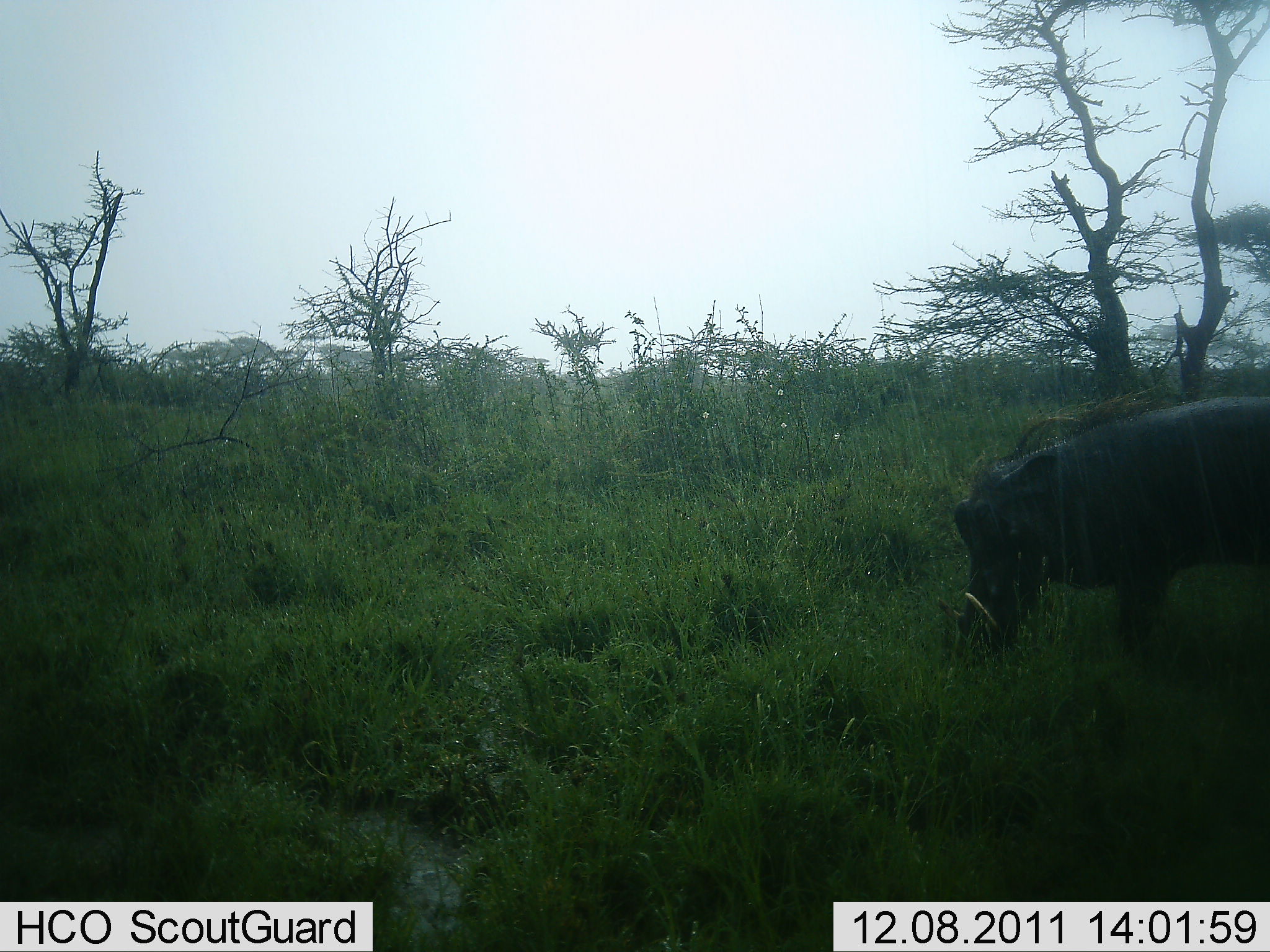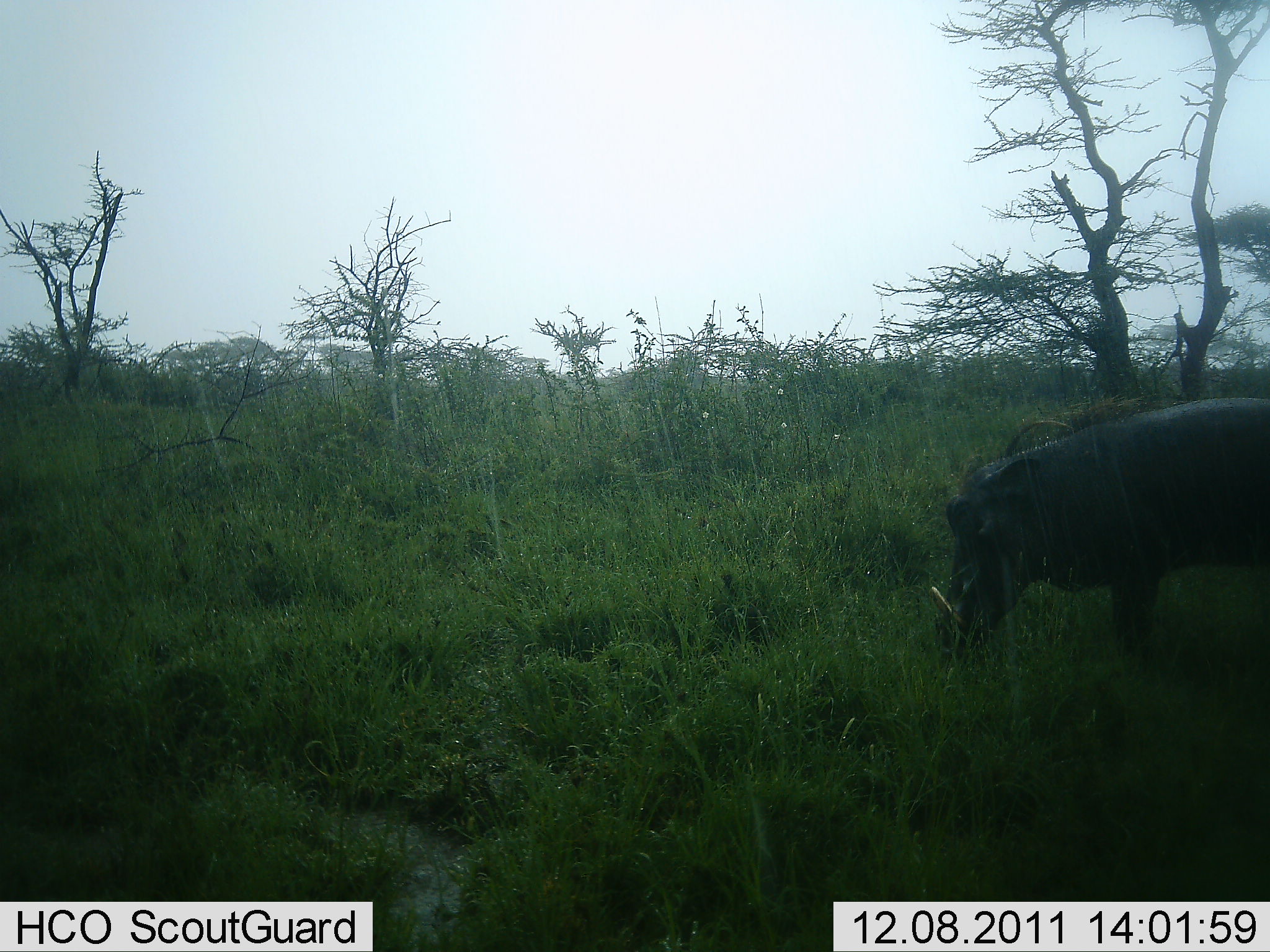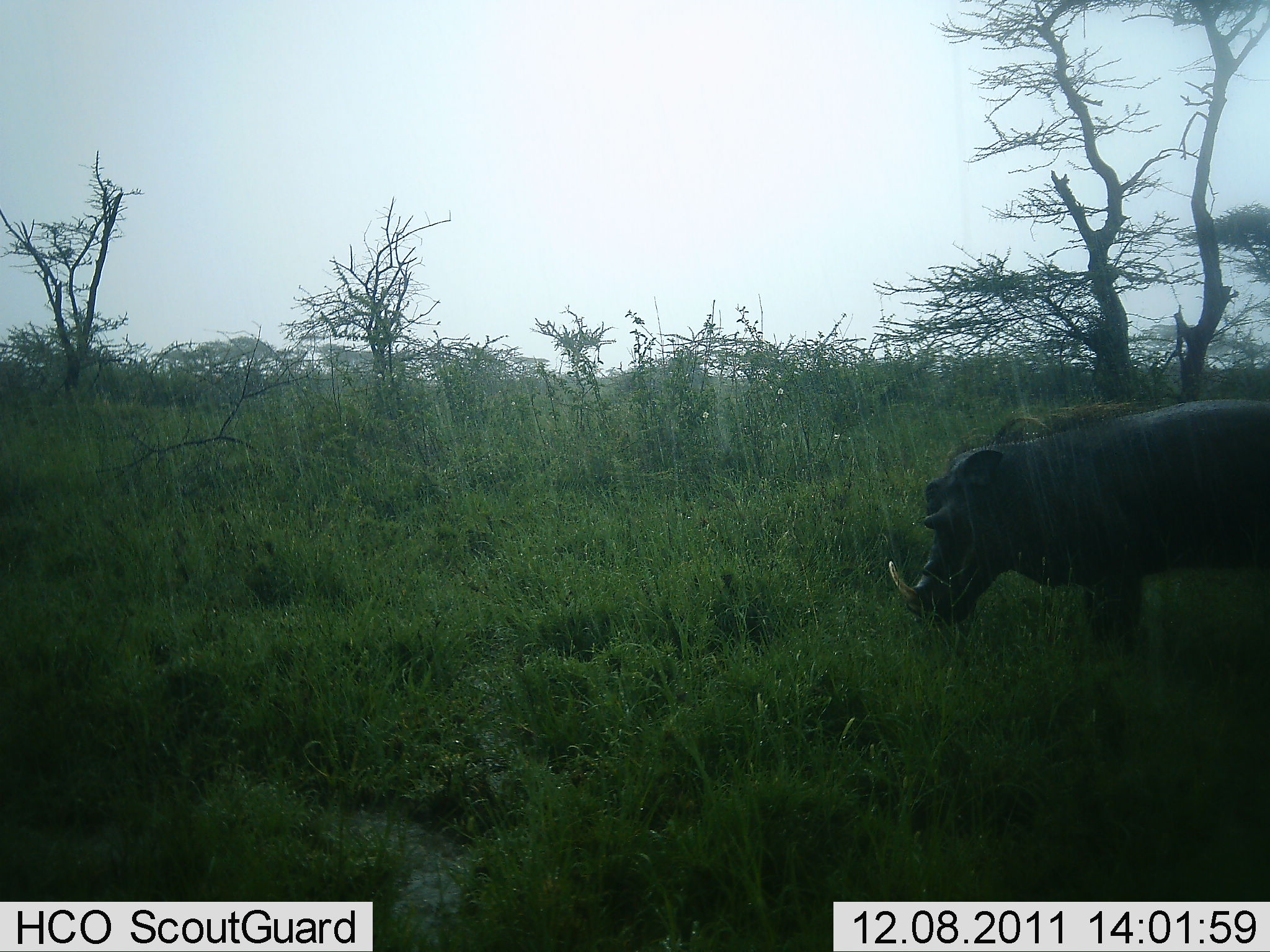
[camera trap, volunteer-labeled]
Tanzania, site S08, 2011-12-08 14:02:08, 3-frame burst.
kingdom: Animalia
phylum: Chordata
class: Mammalia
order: Artiodactyla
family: Suidae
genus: Phacochoerus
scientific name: Phacochoerus africanus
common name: warthog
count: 1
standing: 40%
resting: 0%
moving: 13%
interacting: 0%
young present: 0%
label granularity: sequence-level